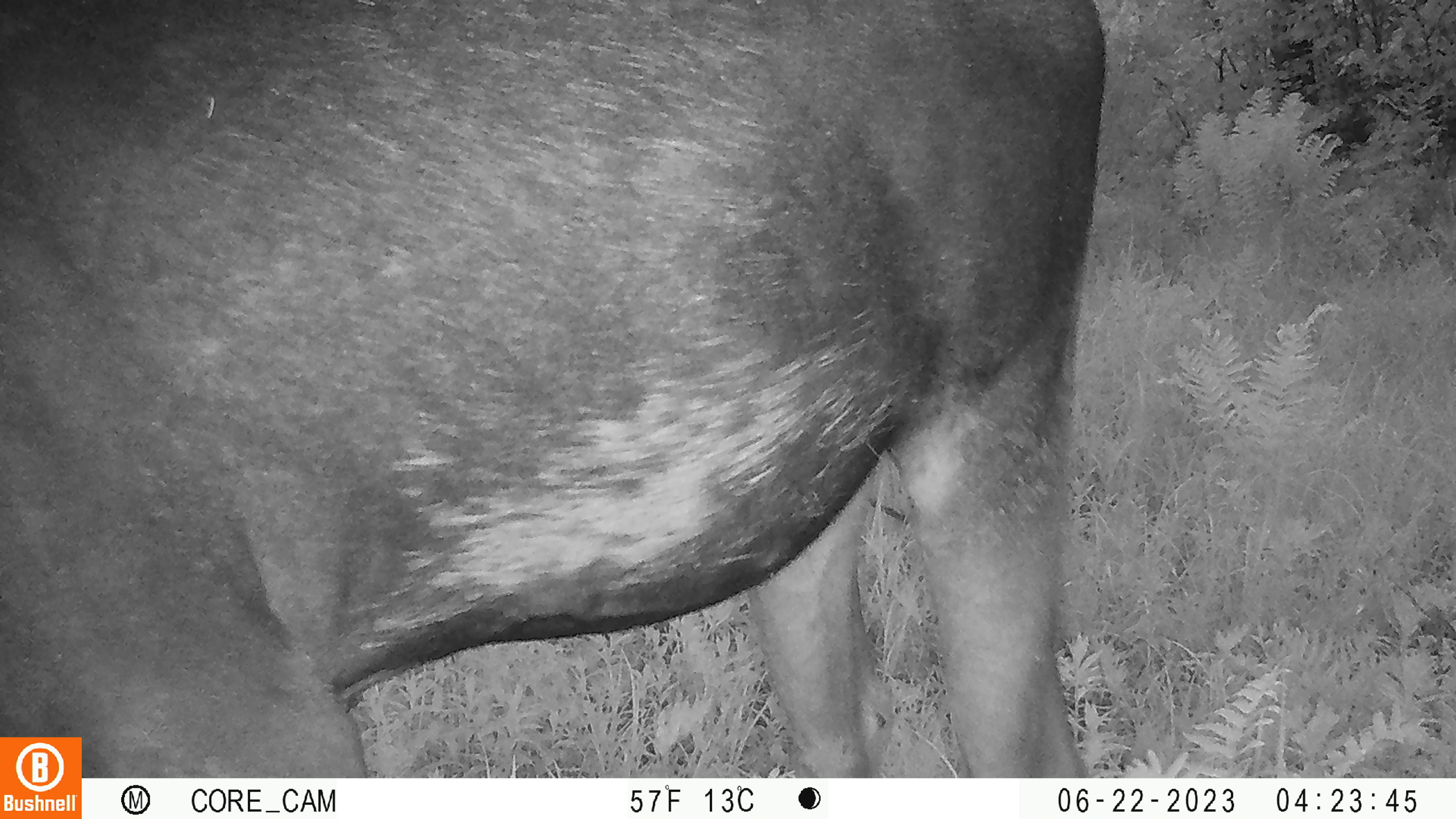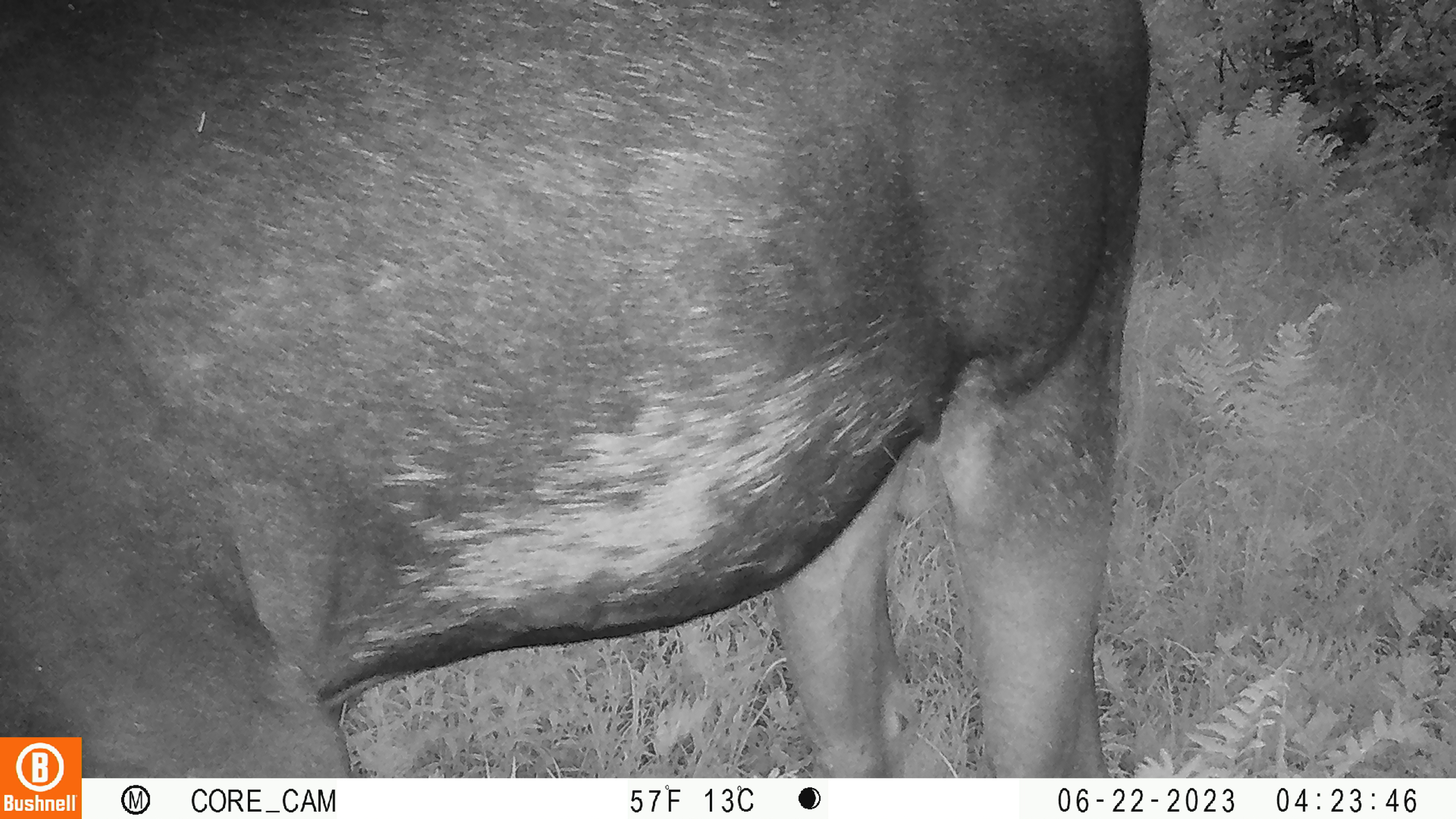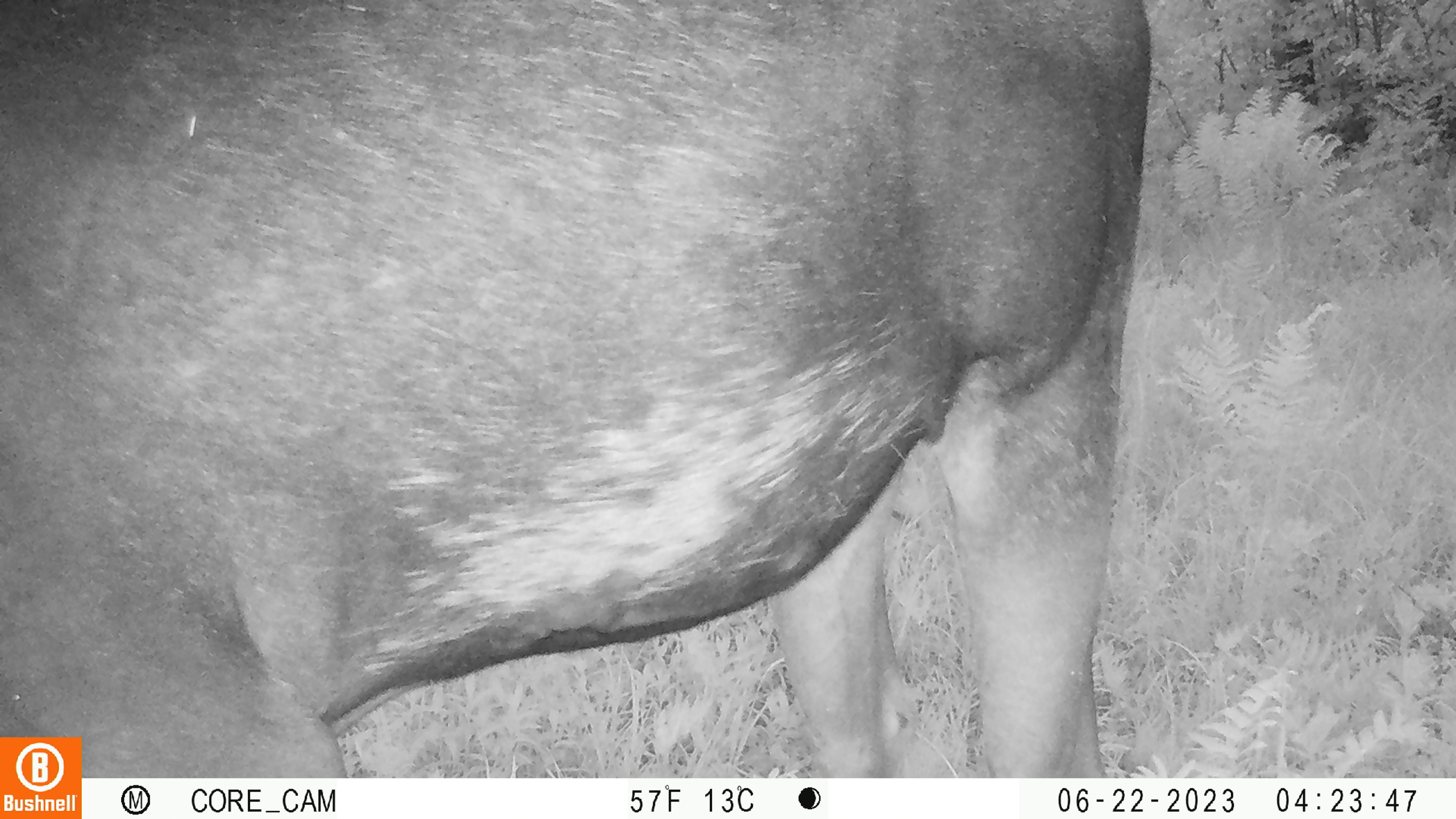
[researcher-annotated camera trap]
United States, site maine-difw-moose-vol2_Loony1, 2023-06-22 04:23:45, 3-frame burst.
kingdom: Animalia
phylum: Chordata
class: Mammalia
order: Artiodactyla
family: Cervidae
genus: Alces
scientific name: Alces alces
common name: moose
Moose (Alces alces).